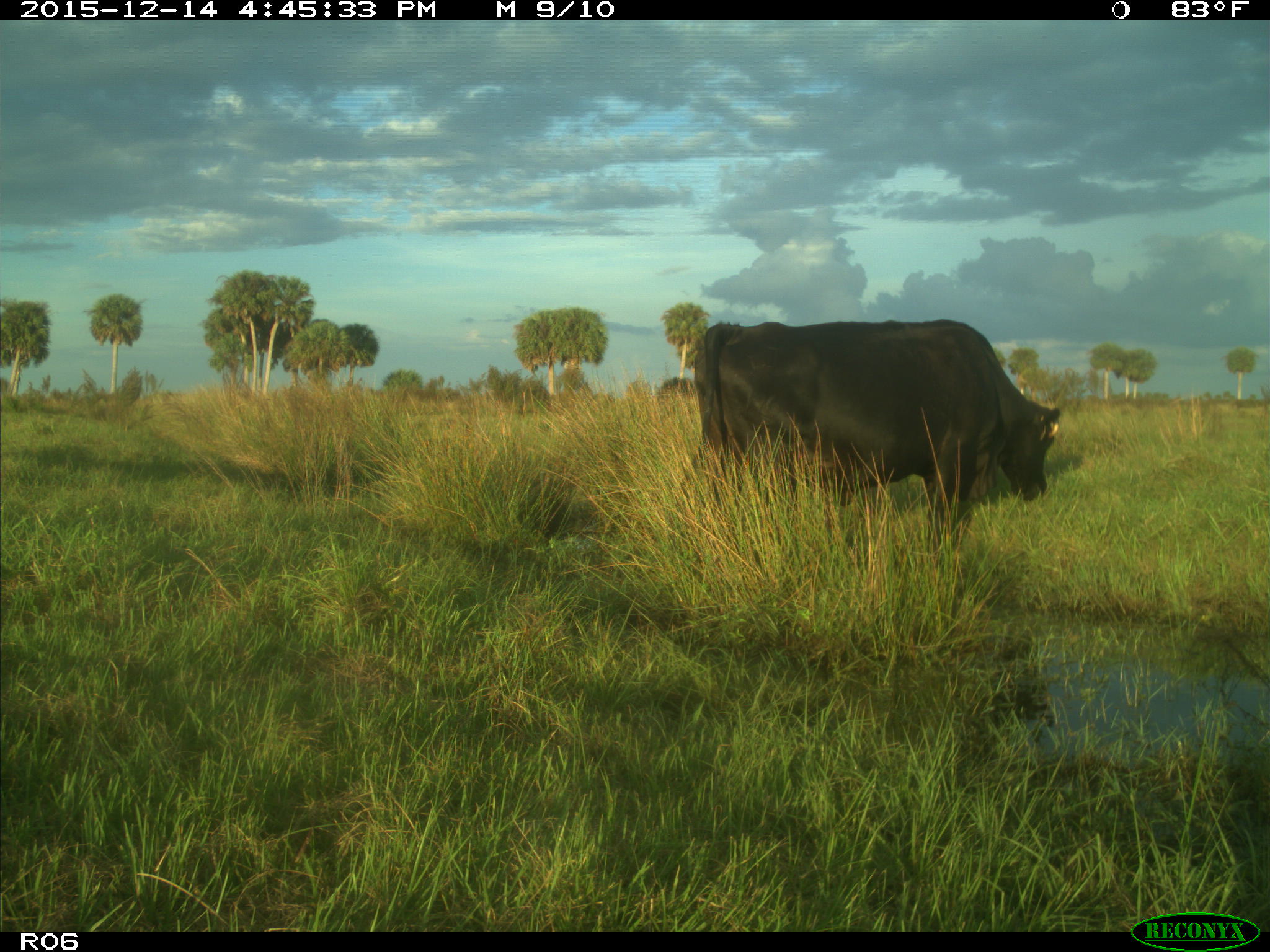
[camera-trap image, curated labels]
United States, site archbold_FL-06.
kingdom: Animalia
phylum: Chordata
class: Mammalia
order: Artiodactyla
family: Bovidae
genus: Bos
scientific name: Bos taurus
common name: domestic cow